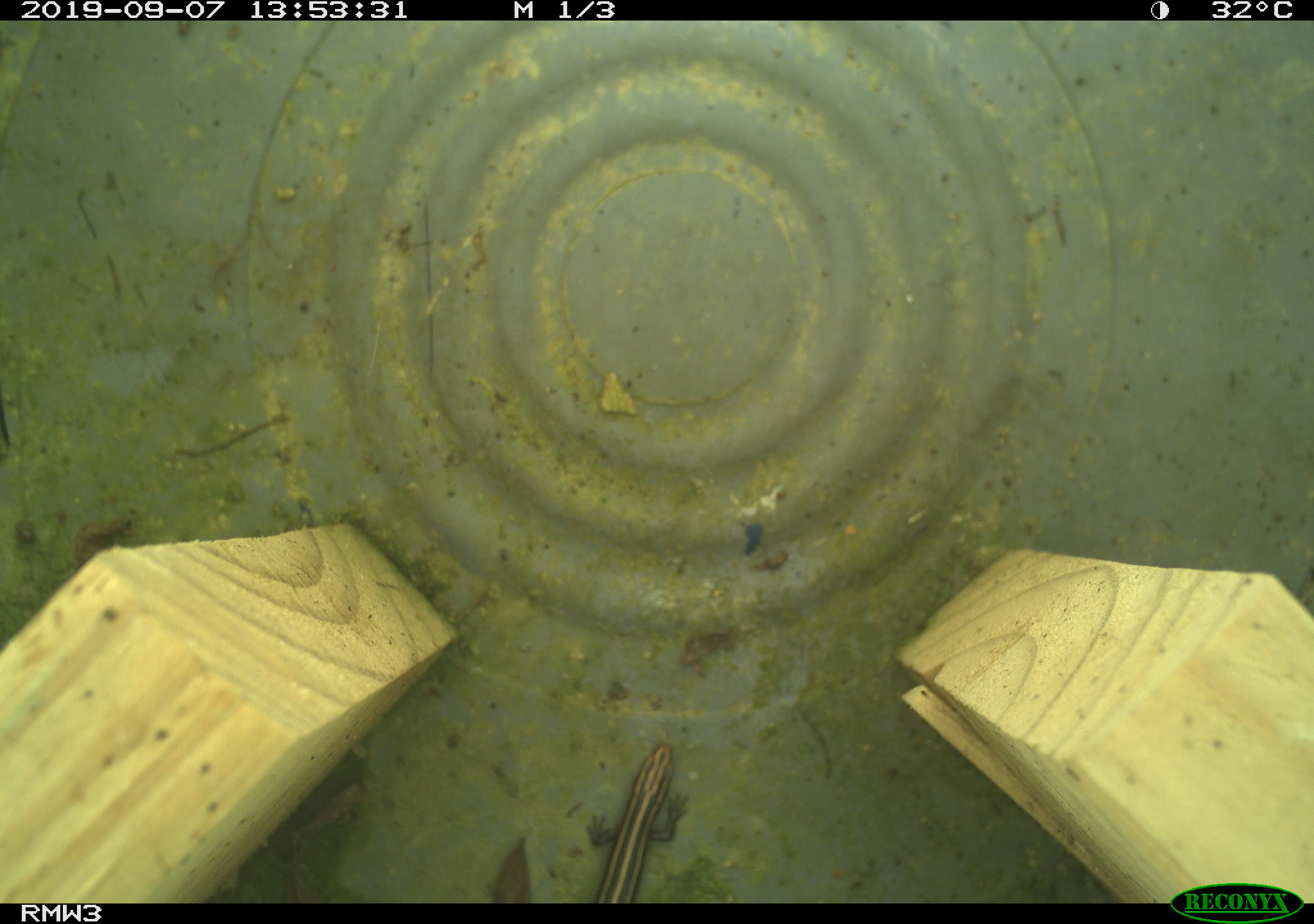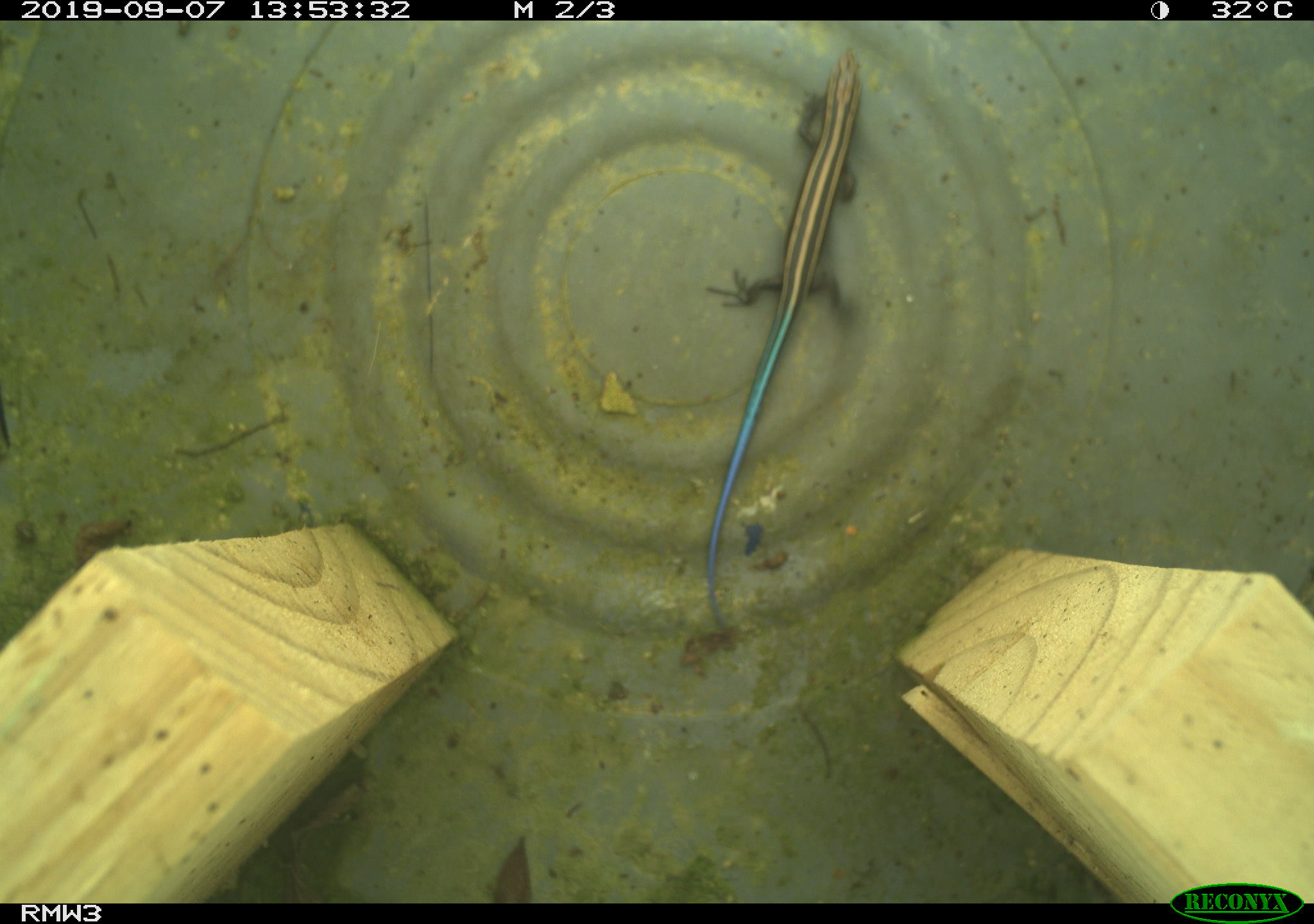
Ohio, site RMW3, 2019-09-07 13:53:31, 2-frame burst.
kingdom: Animalia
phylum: Chordata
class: Reptilia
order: Squamata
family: Scincidae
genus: Plestiodon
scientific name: Plestiodon fasciatus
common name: common five-lined skink